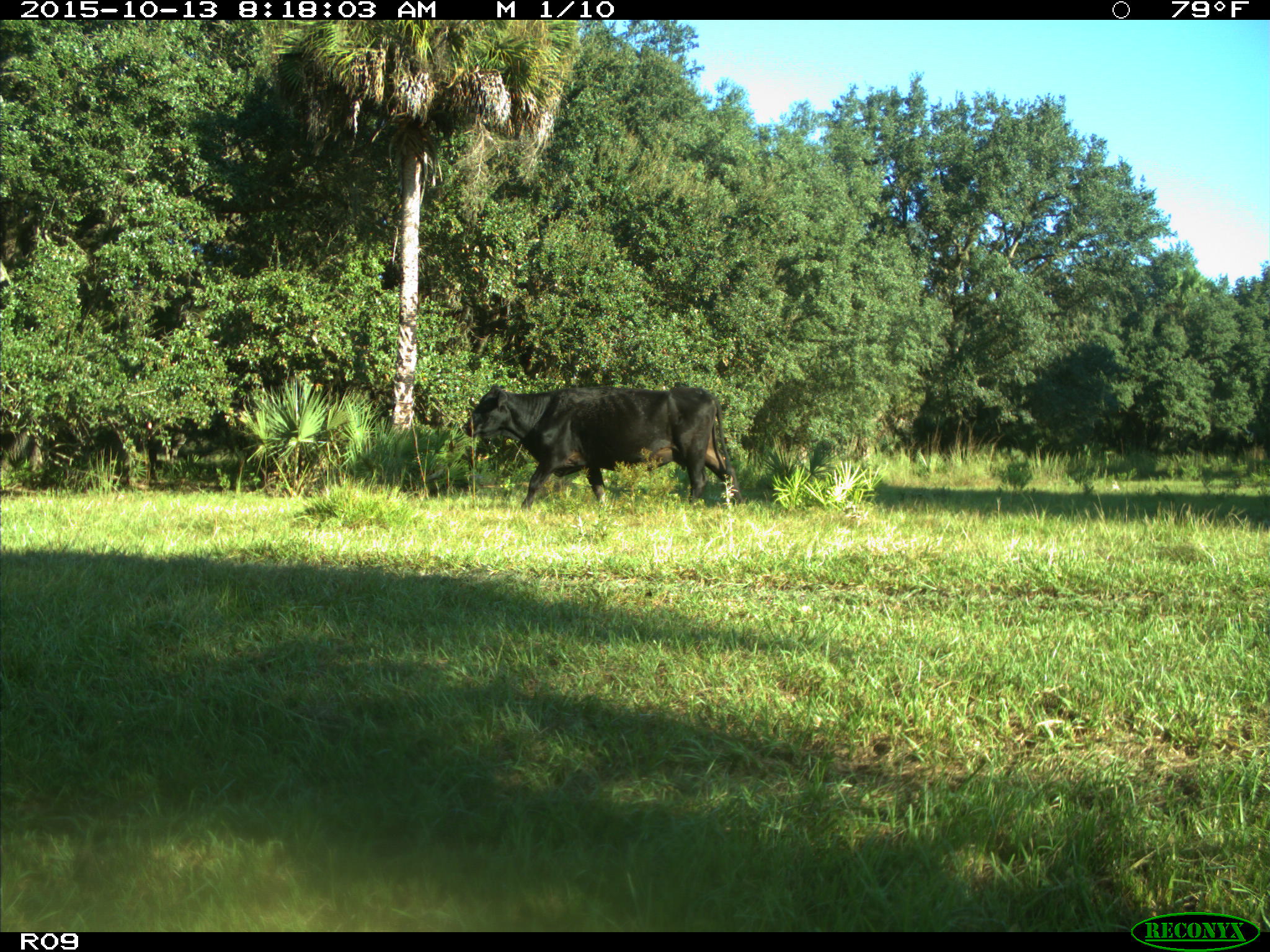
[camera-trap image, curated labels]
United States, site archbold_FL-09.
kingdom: Animalia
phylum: Chordata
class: Mammalia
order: Artiodactyla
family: Bovidae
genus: Bos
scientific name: Bos taurus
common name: domestic cow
Bos taurus (domestic cow).